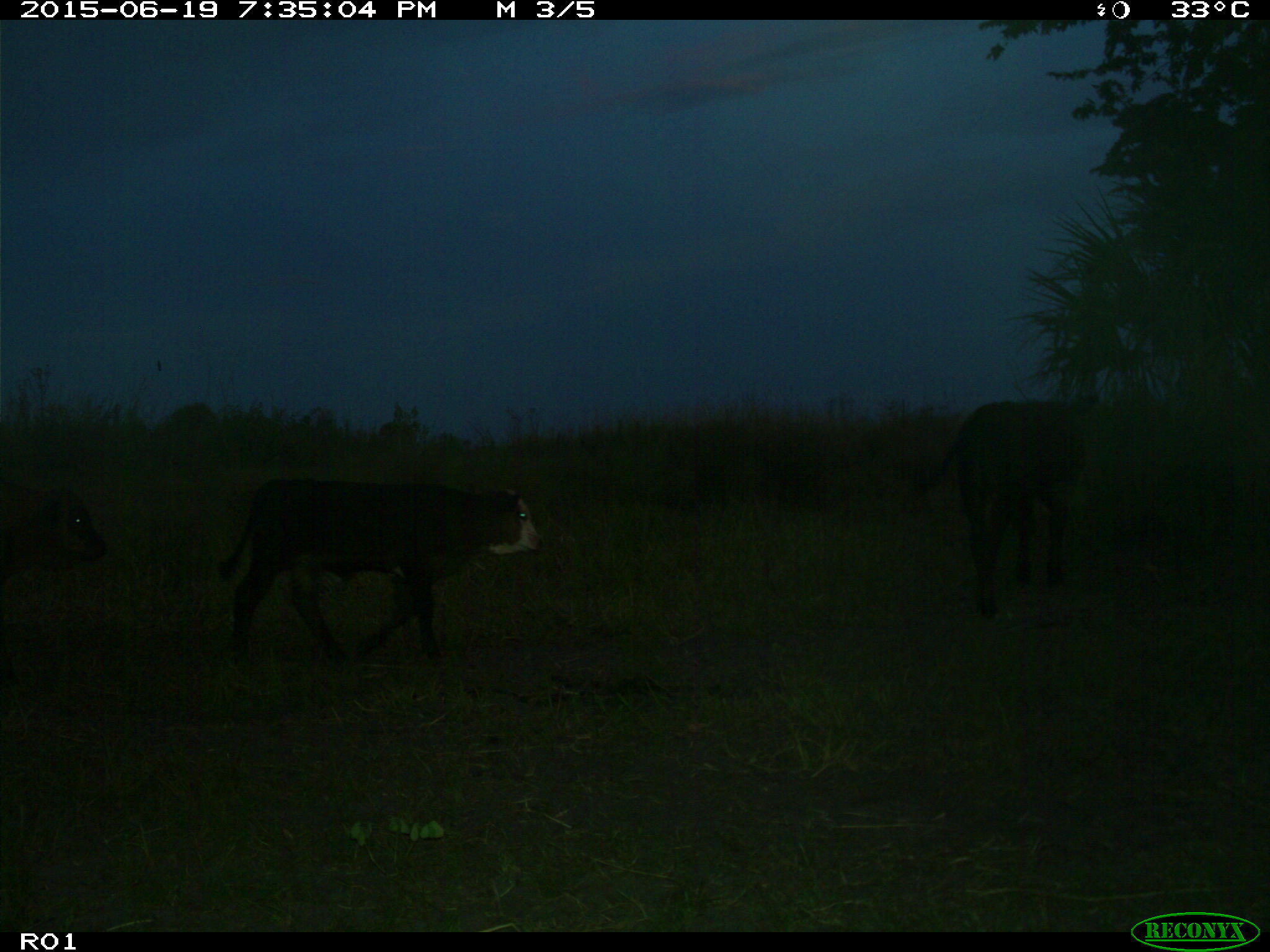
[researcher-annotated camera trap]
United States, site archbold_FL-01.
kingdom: Animalia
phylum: Chordata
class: Mammalia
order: Artiodactyla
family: Bovidae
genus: Bos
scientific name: Bos taurus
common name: domestic cow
Bos taurus (domestic cow).